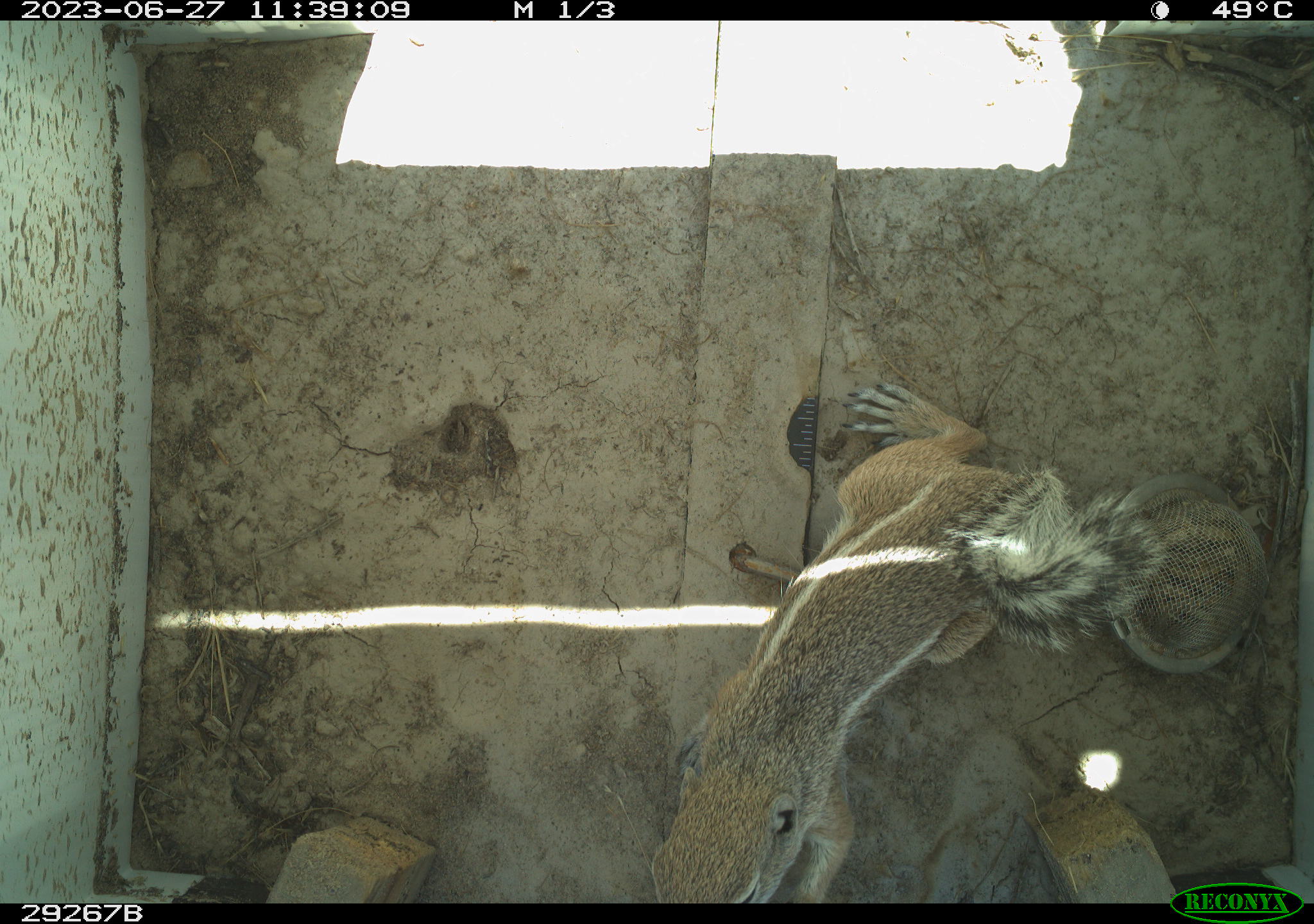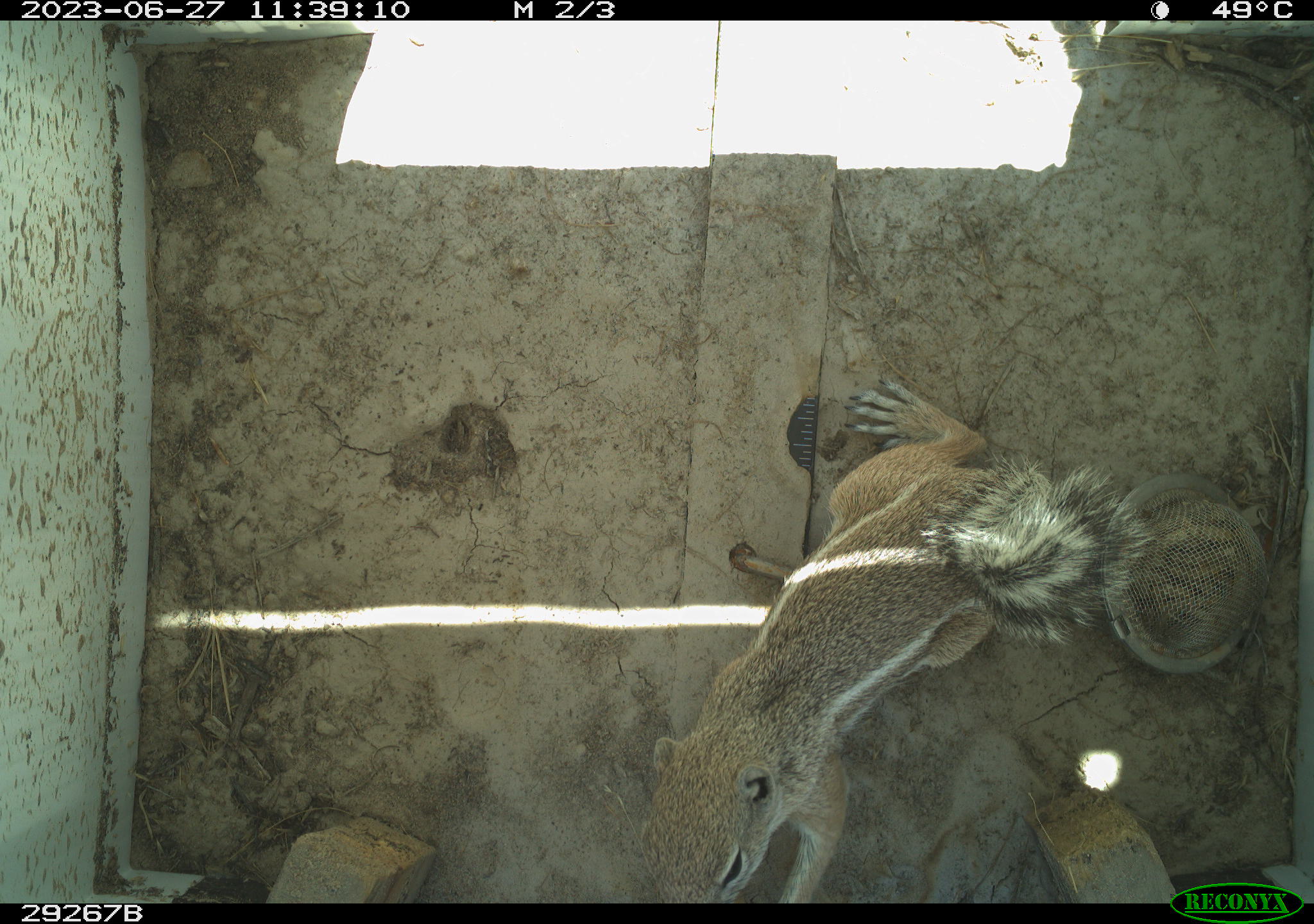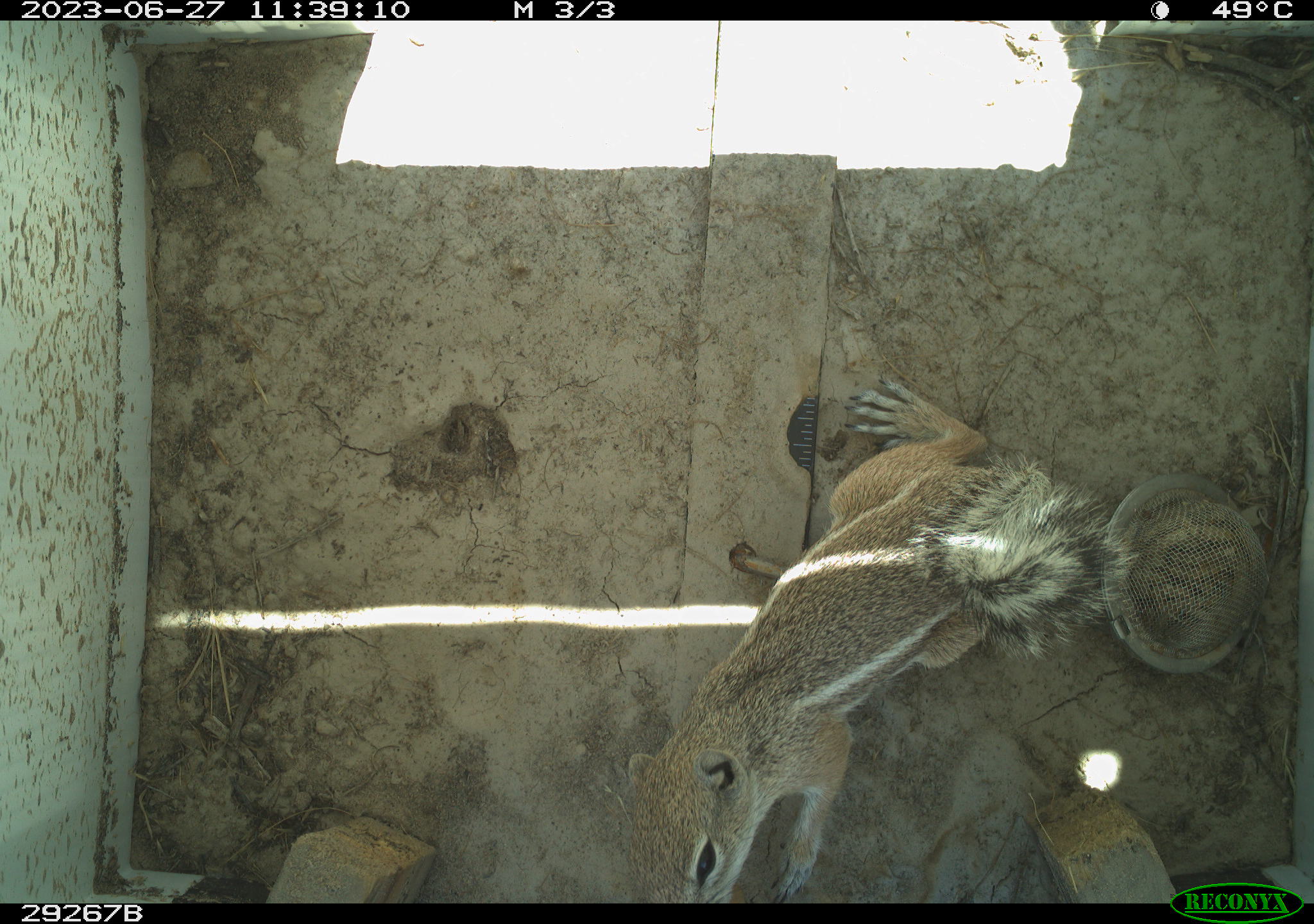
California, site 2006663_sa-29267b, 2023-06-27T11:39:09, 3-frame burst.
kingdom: Animalia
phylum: Chordata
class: Mammalia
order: Rodentia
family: Sciuridae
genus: Ammospermophilus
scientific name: Ammospermophilus leucurus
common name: white-tailed antelope squirrel